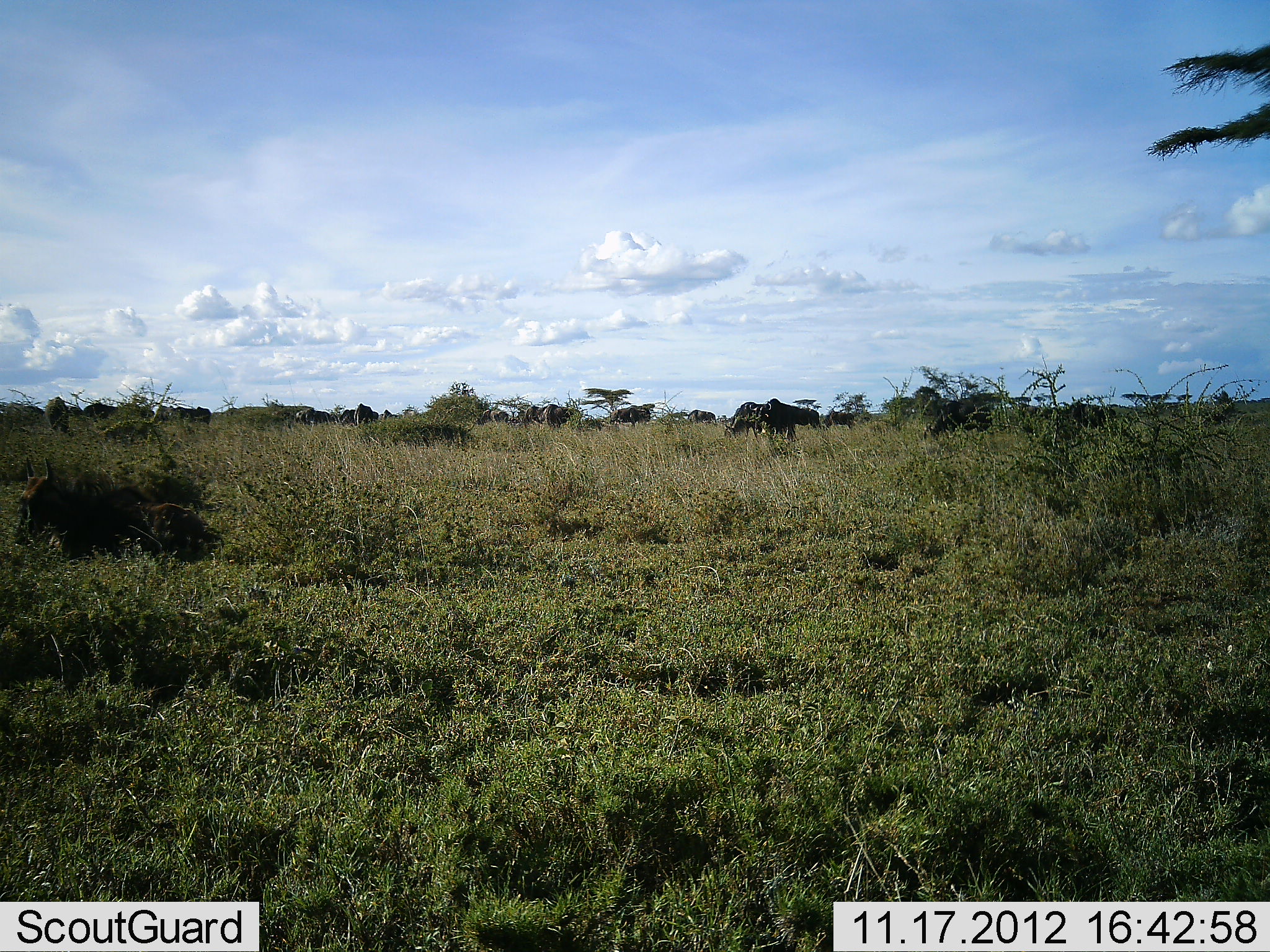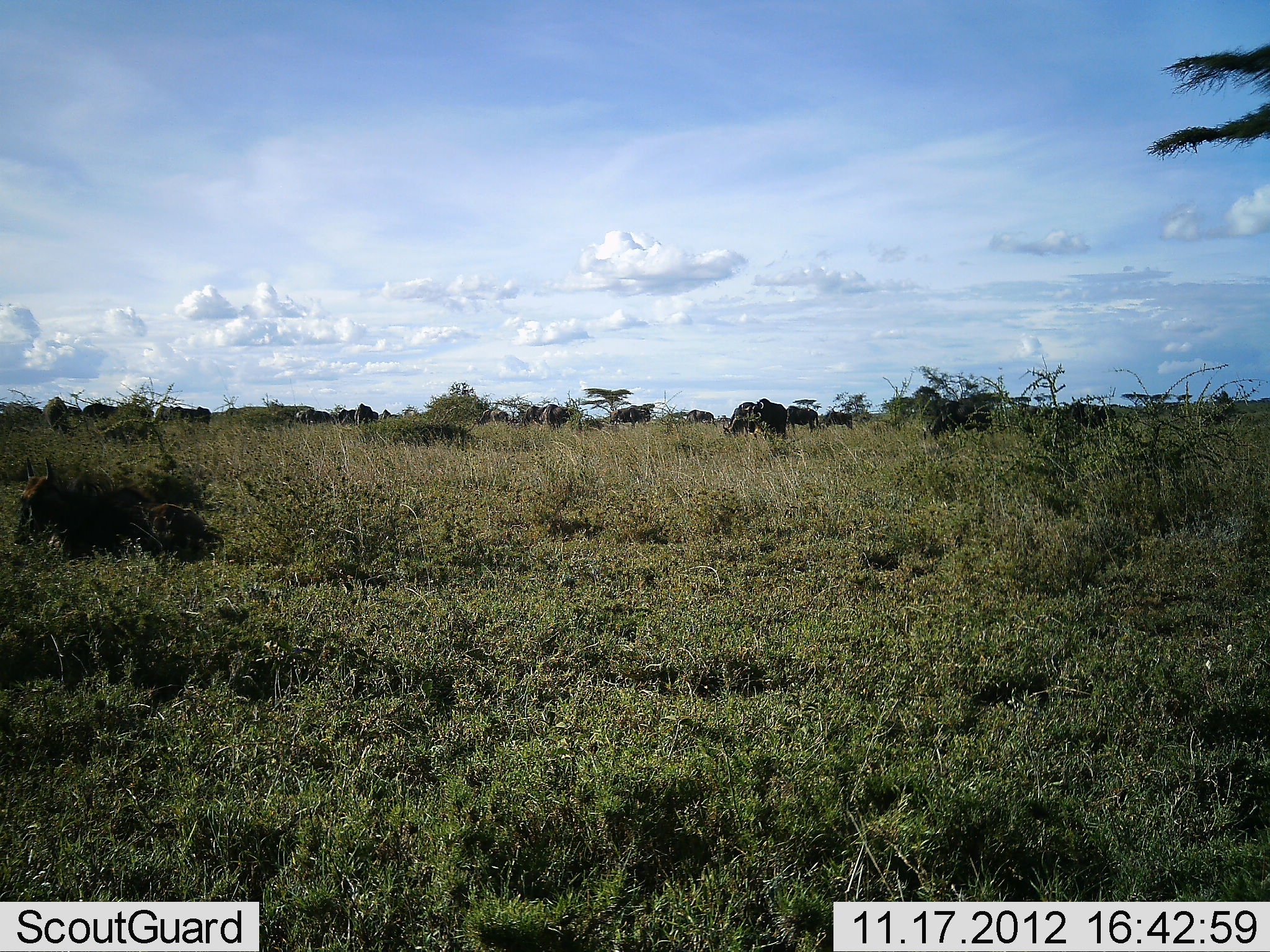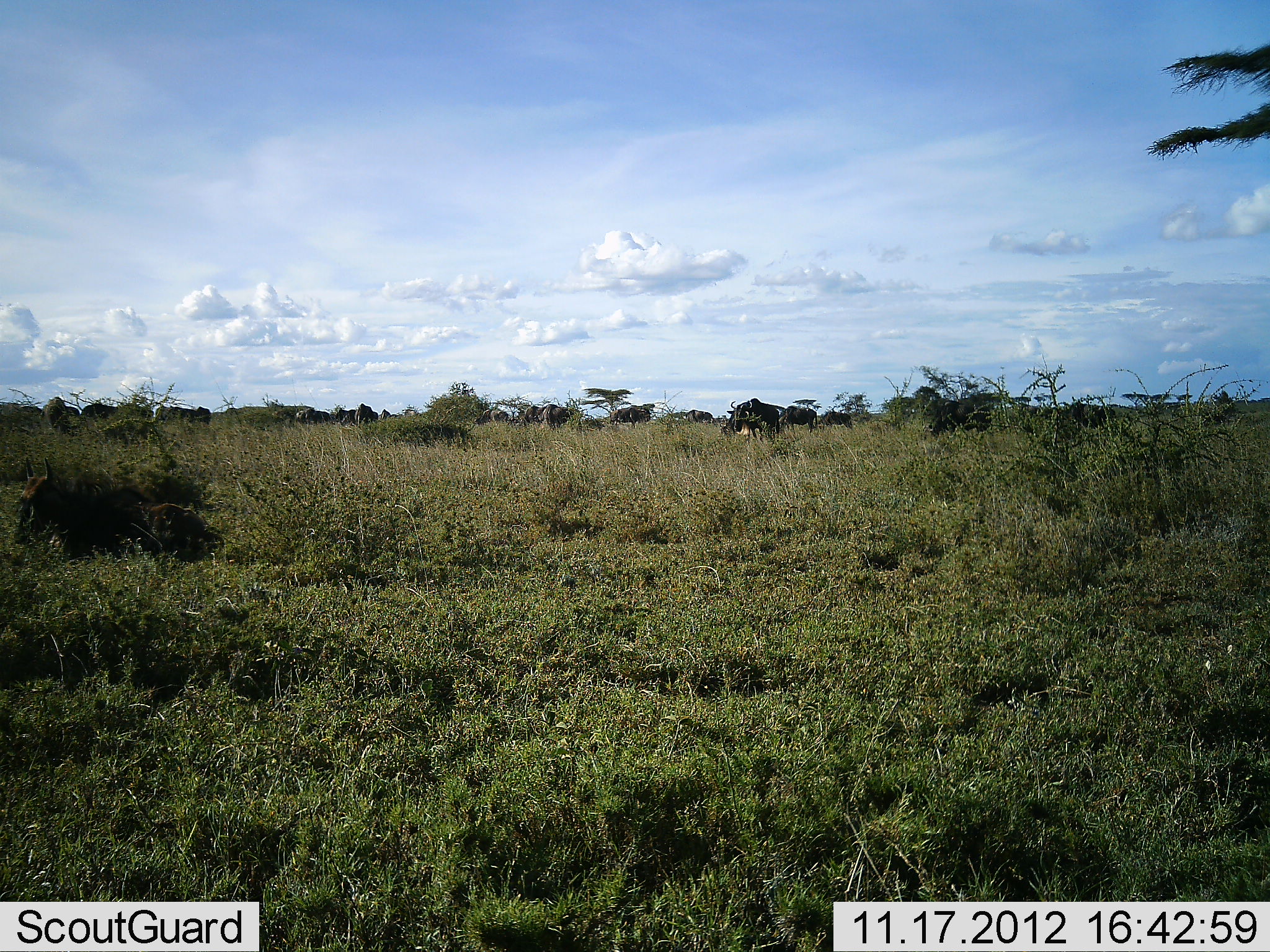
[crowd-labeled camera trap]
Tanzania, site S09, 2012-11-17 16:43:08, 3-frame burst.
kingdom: Animalia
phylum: Chordata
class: Mammalia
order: Artiodactyla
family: Bovidae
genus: Connochaetes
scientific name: Connochaetes taurinus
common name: blue wildebeest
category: wildebeest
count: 11-50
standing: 50%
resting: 17%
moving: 50%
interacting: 4%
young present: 0%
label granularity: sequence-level